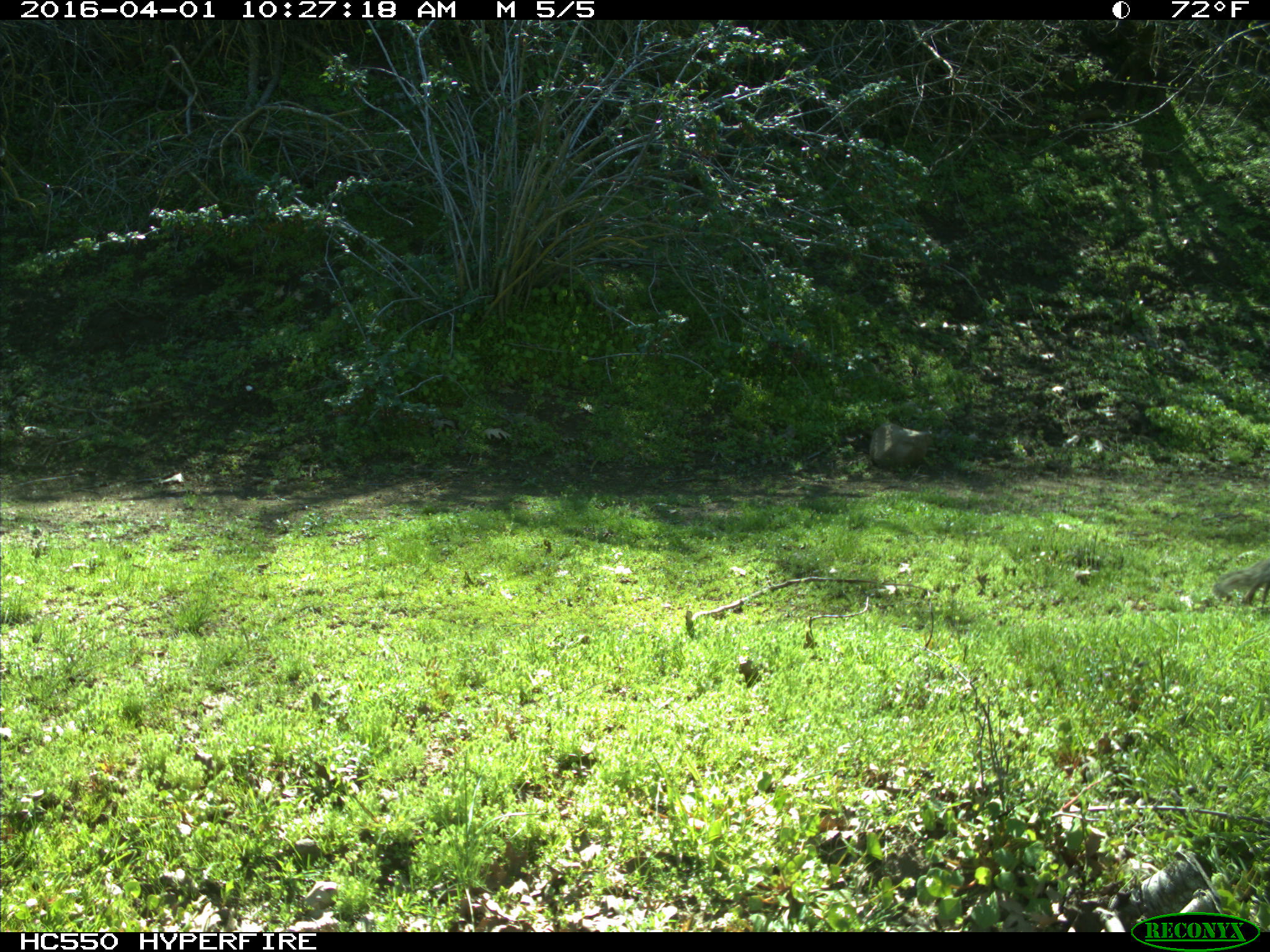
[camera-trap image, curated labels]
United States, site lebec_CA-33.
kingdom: Animalia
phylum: Chordata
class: Mammalia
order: Rodentia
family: Sciuridae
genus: Otospermophilus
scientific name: Otospermophilus beecheyi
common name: california ground squirrel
Otospermophilus beecheyi (california ground squirrel).